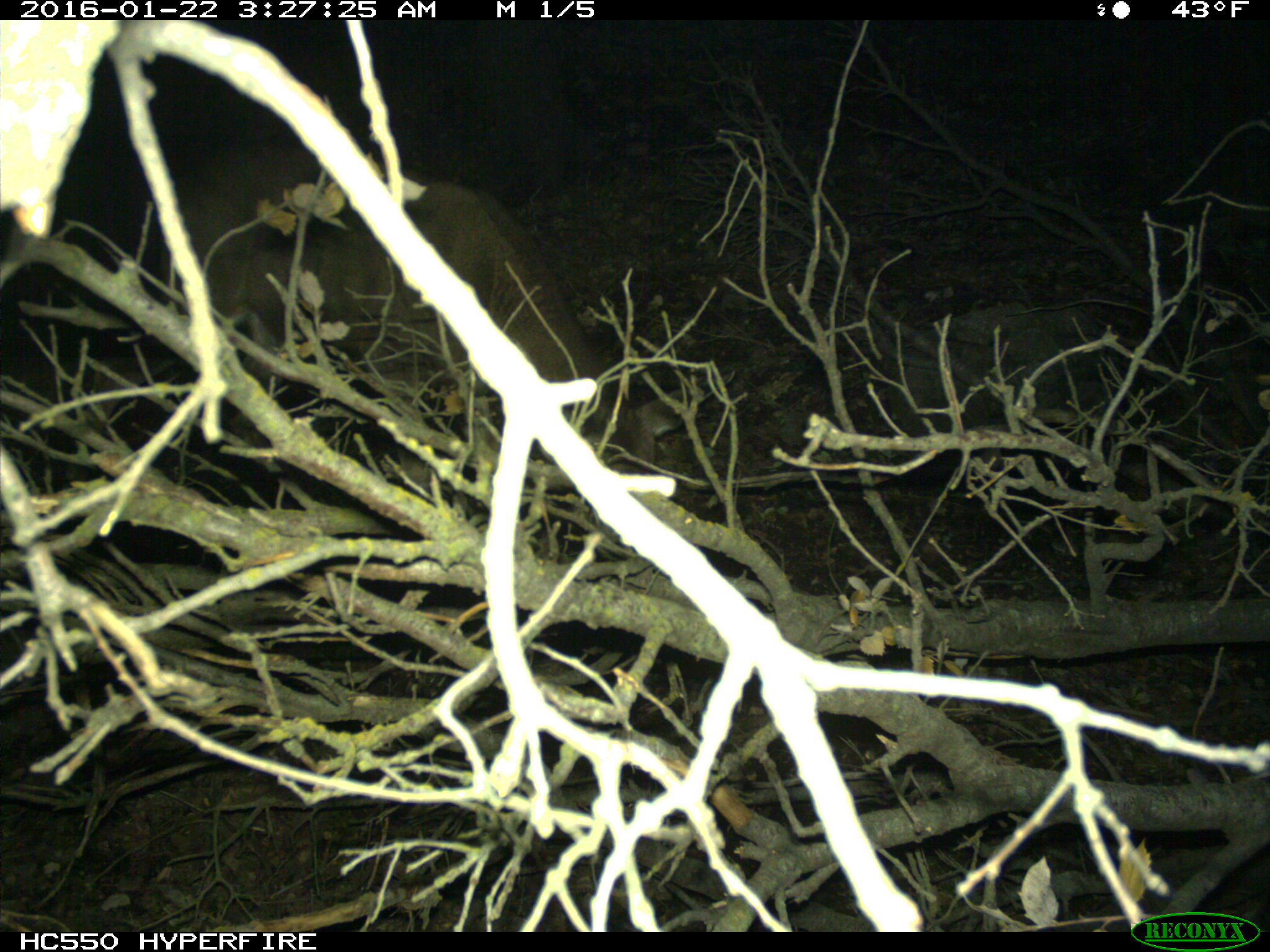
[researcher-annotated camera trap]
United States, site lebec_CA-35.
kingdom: Animalia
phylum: Chordata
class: Mammalia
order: Artiodactyla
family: Cervidae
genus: Odocoileus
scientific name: Odocoileus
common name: deer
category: unidentified deer